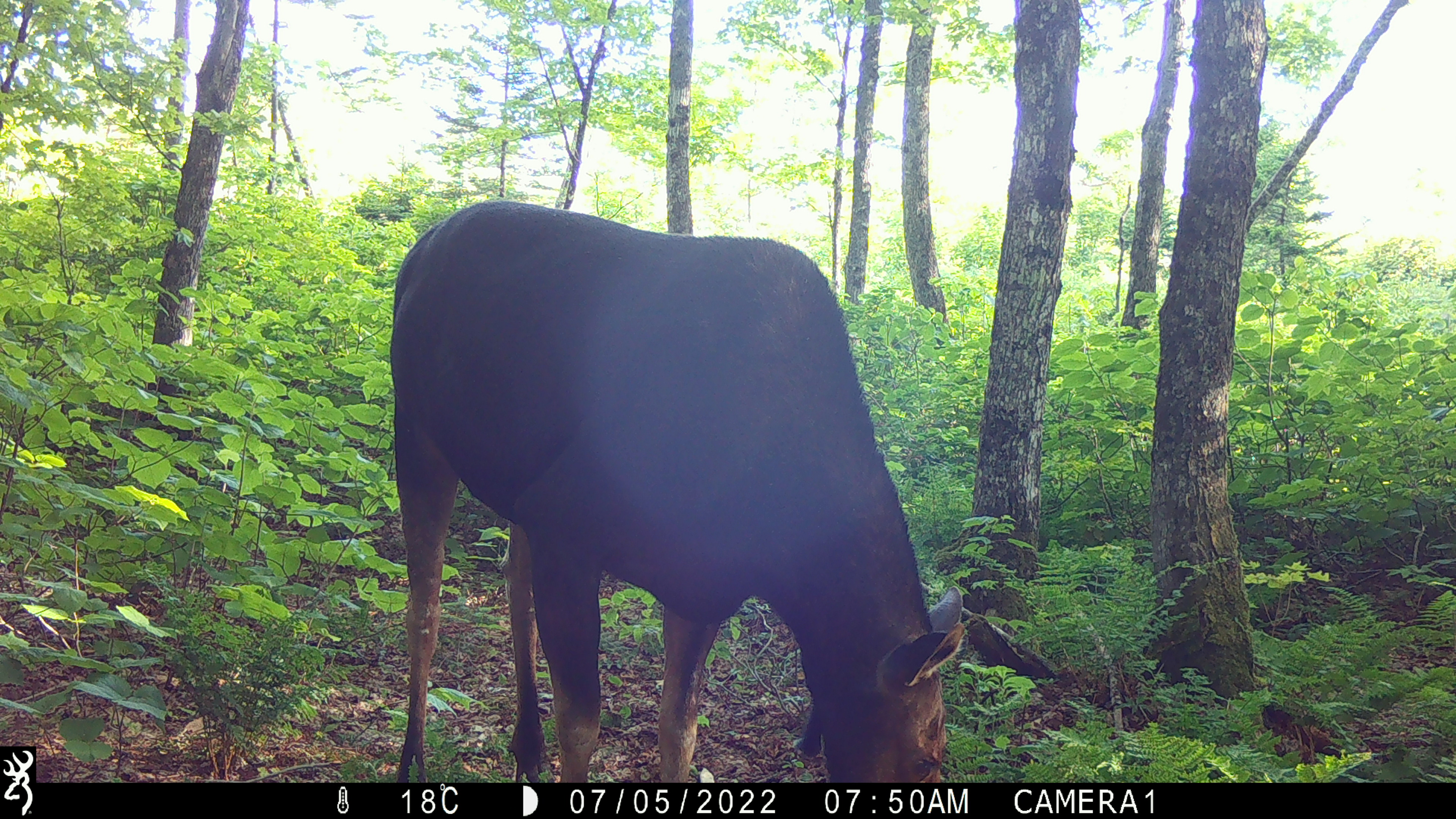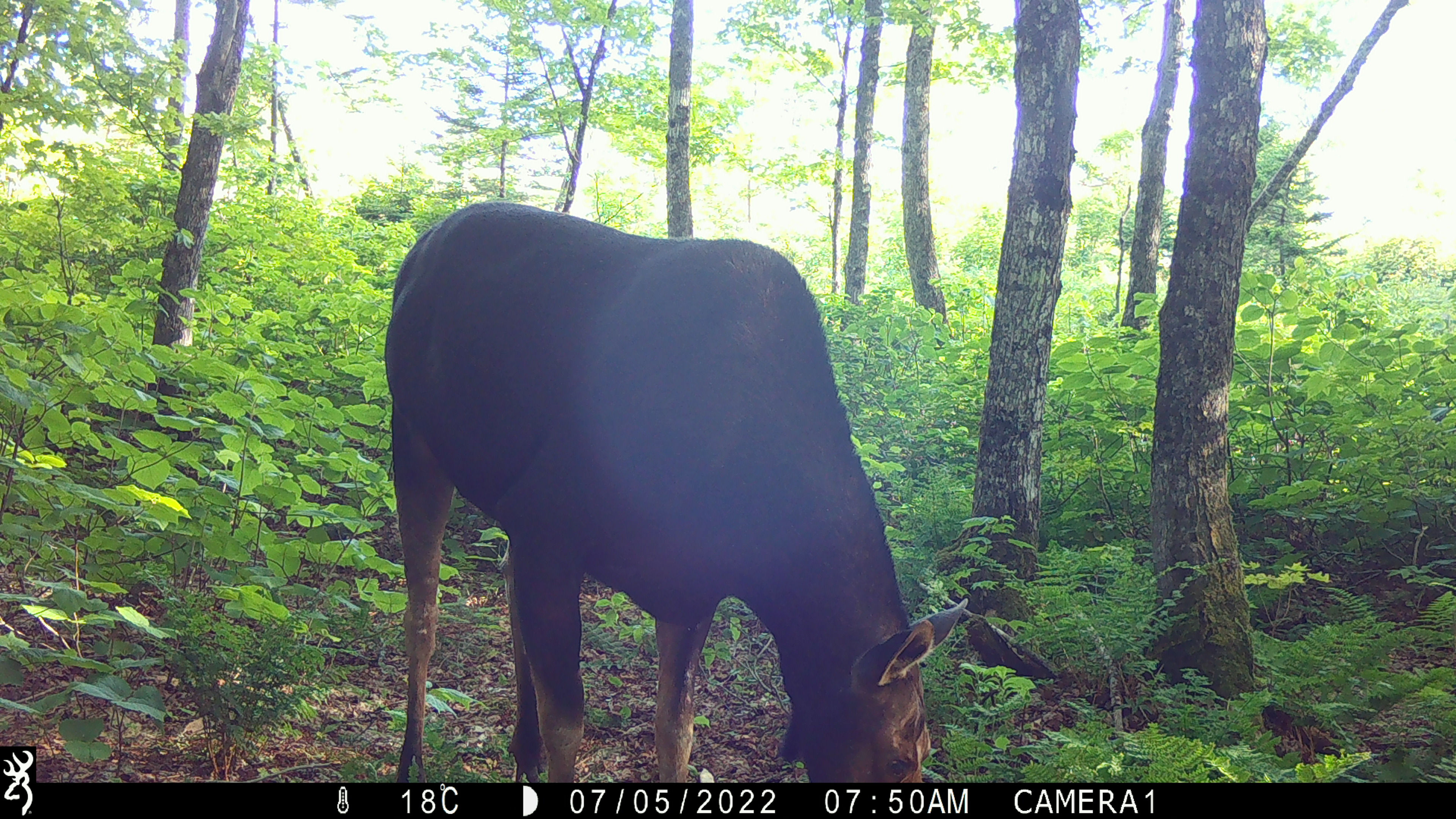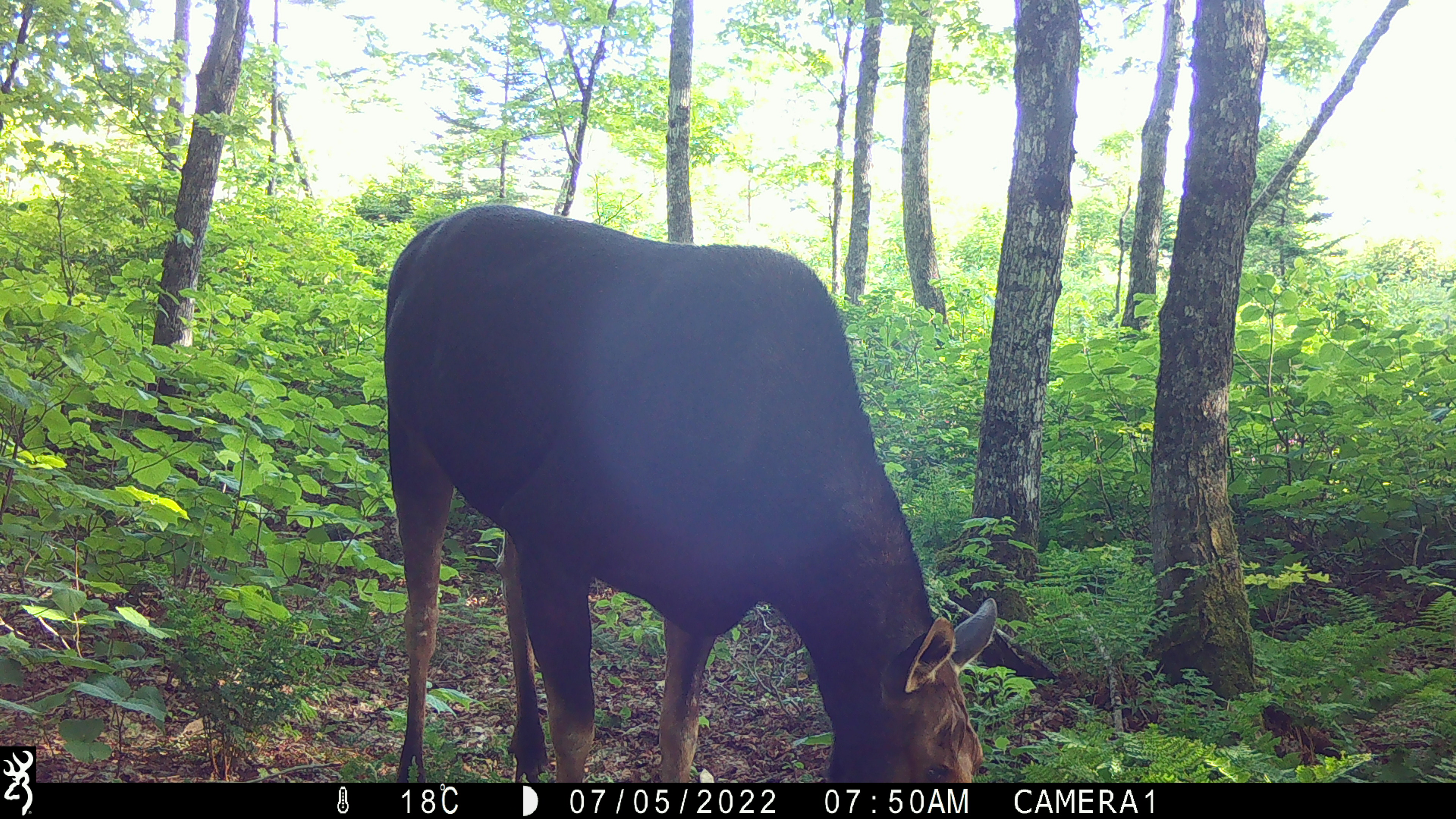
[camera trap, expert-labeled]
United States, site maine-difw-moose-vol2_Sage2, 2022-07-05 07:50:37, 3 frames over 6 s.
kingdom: Animalia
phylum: Chordata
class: Mammalia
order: Artiodactyla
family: Cervidae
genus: Alces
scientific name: Alces alces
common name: moose